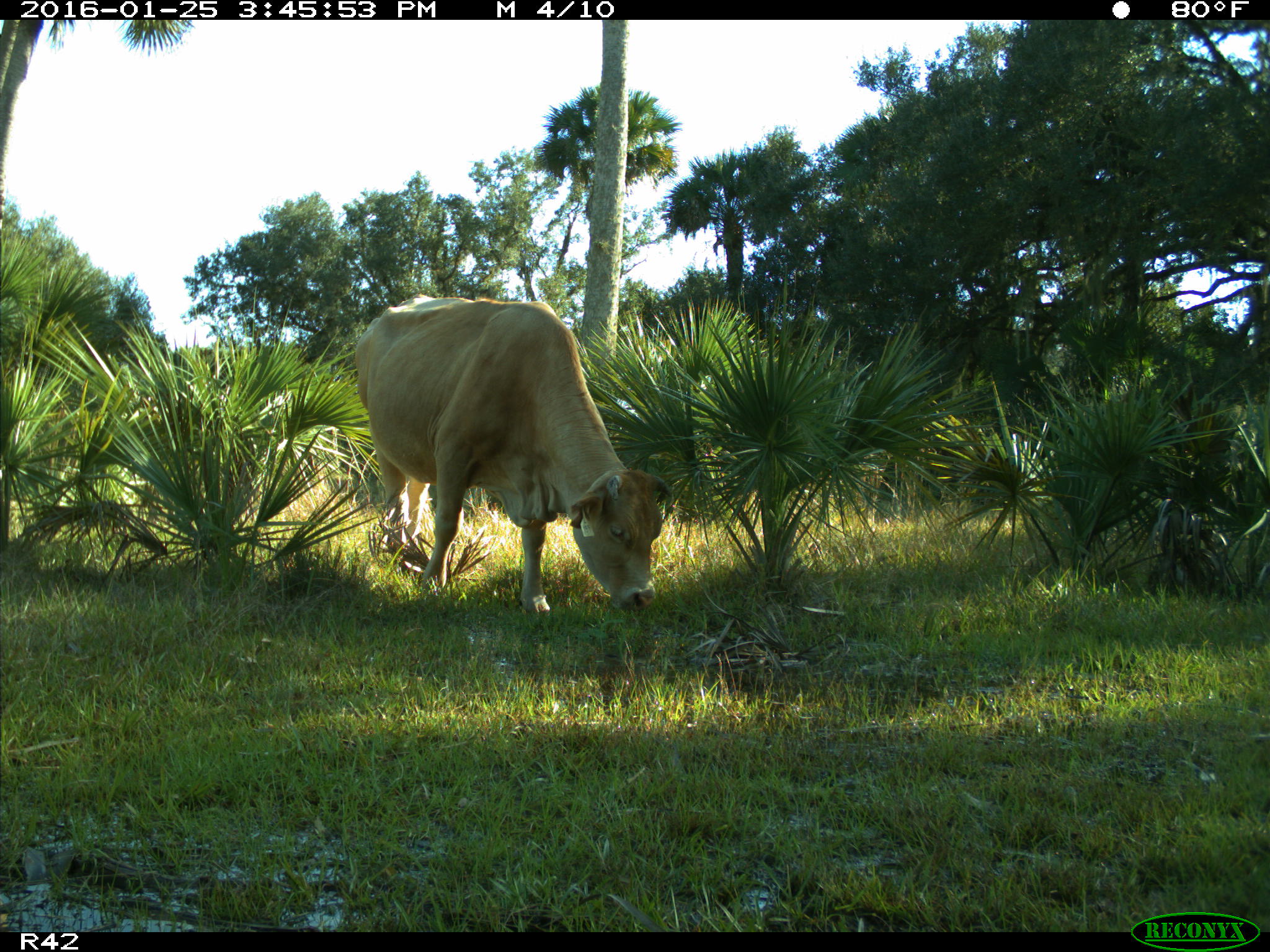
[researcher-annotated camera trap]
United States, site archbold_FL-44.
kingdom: Animalia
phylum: Chordata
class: Mammalia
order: Artiodactyla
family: Bovidae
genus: Bos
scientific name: Bos taurus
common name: domestic cow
Bos taurus (domestic cow).